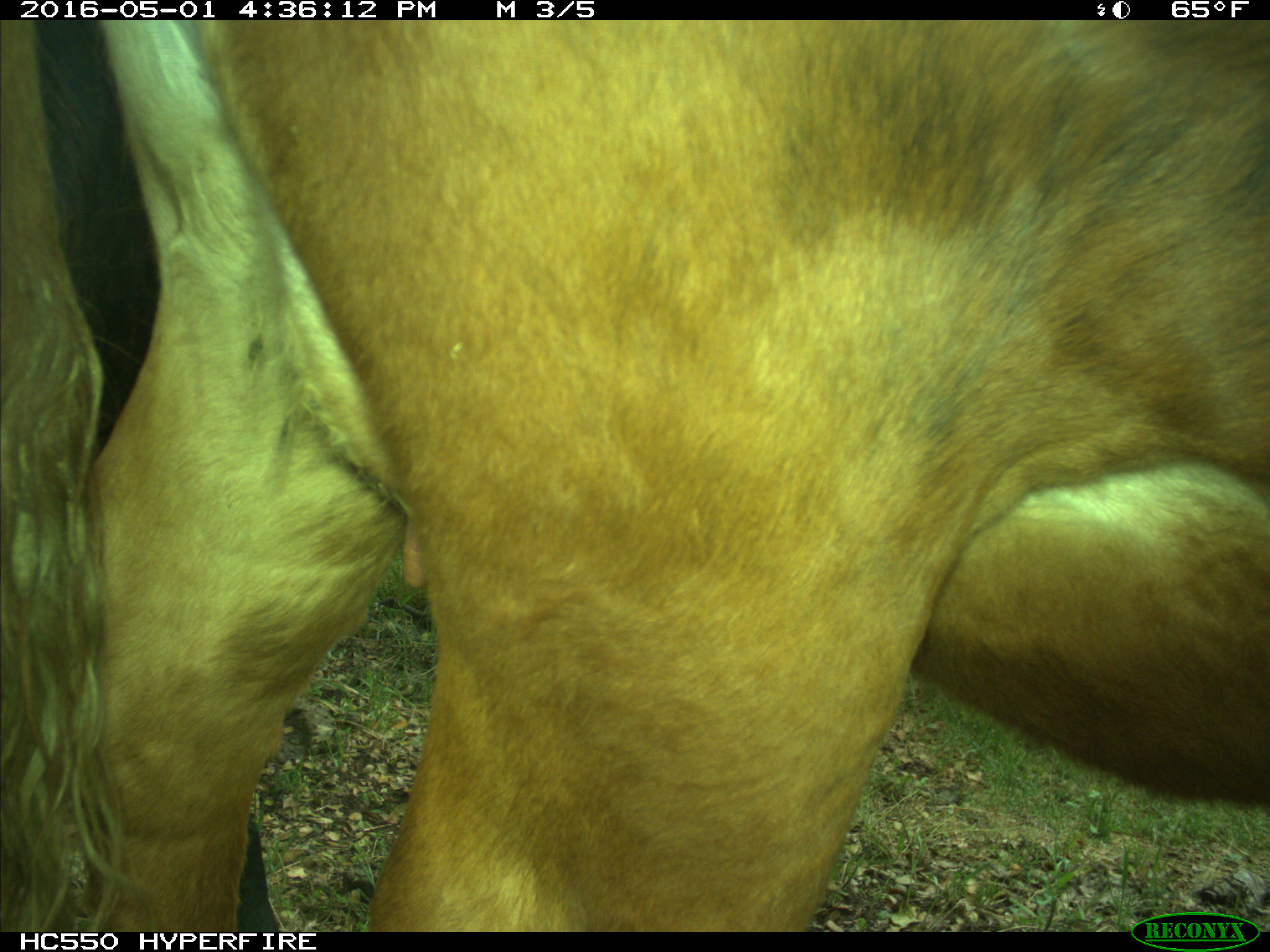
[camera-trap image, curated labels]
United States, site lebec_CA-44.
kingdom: Animalia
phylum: Chordata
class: Mammalia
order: Artiodactyla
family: Bovidae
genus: Bos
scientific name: Bos taurus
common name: domestic cow